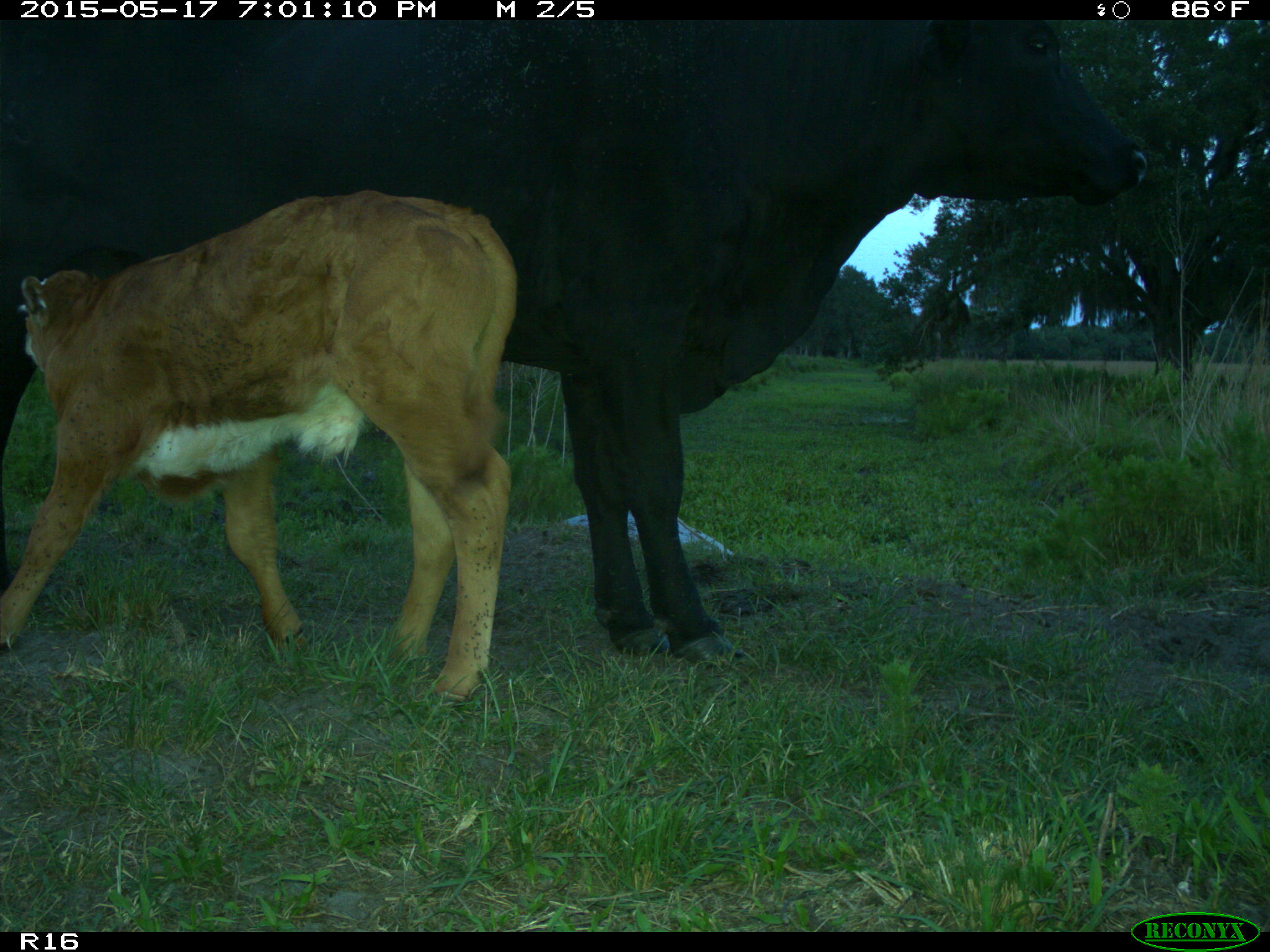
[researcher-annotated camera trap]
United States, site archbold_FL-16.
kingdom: Animalia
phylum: Chordata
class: Mammalia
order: Artiodactyla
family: Bovidae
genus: Bos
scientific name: Bos taurus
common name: domestic cow